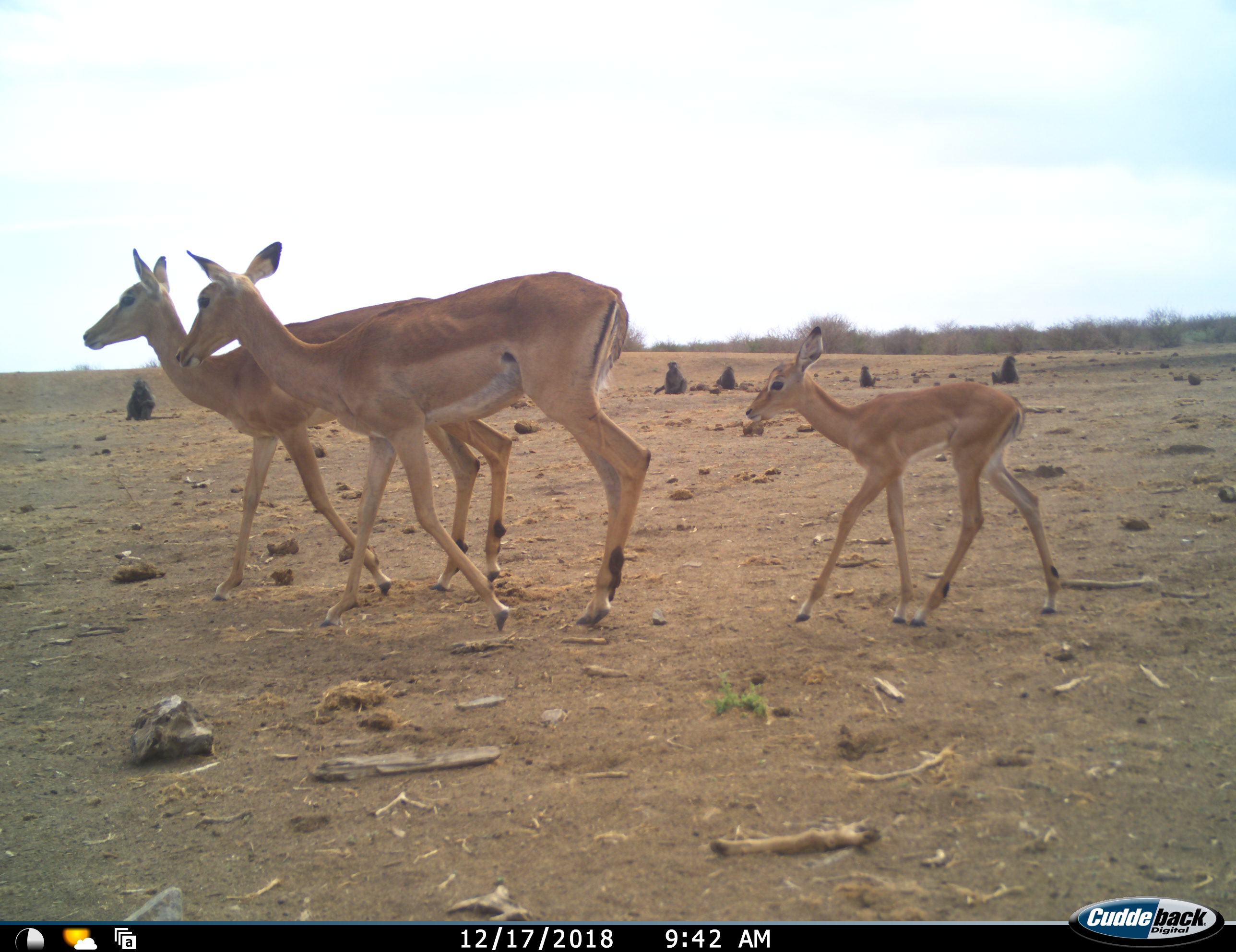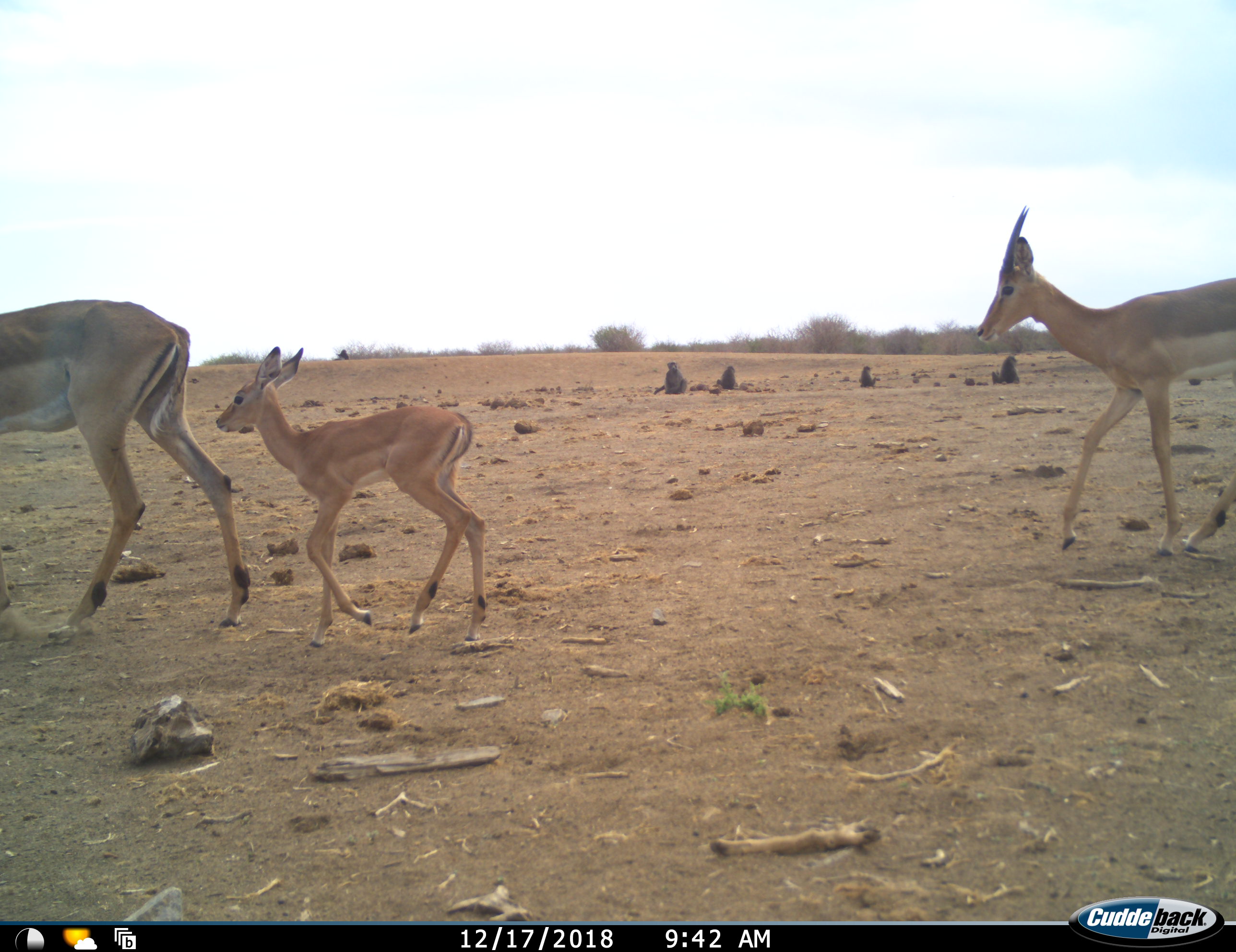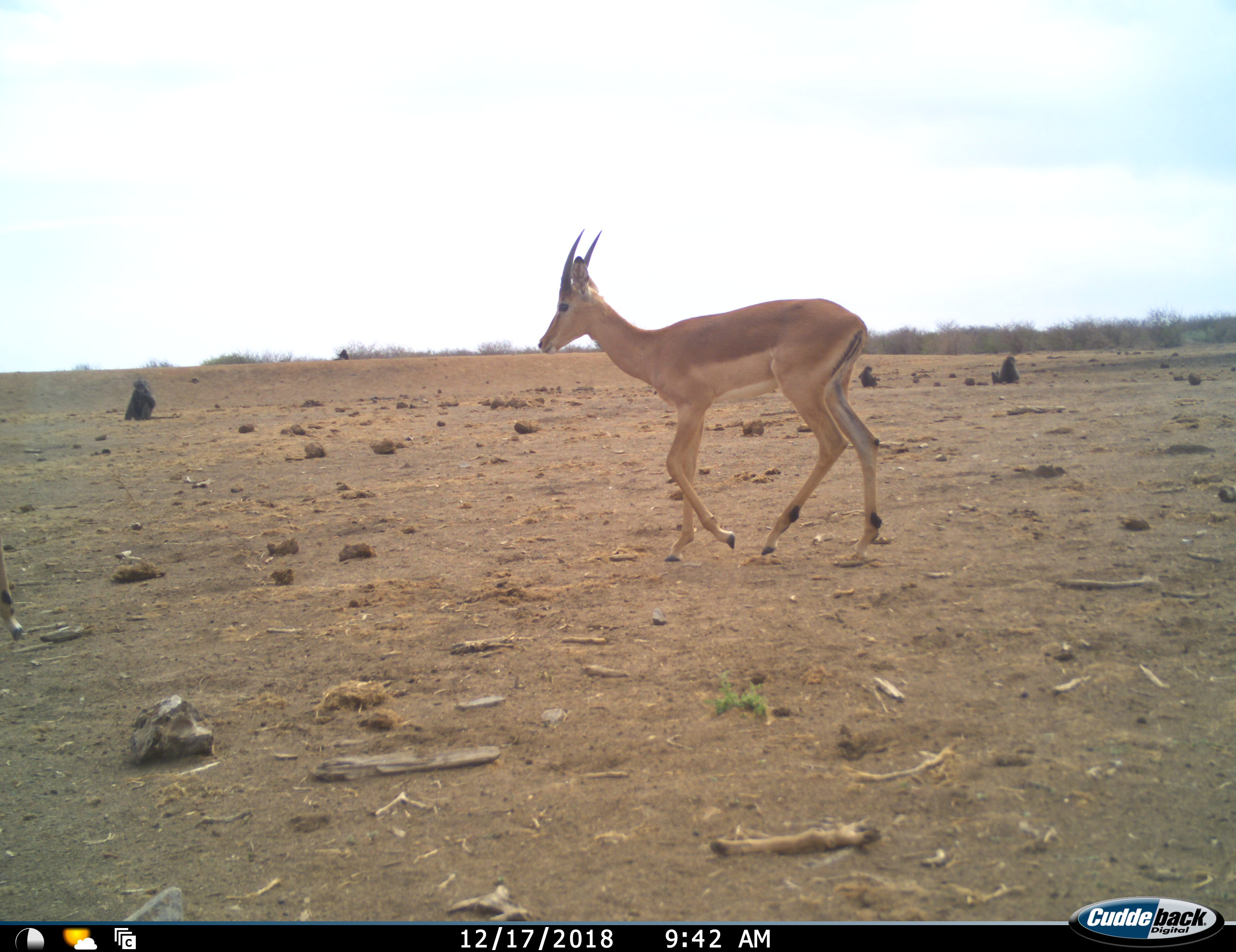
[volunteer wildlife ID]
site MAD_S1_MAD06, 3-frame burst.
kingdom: Animalia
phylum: Chordata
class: Mammalia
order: Primates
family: Cercopithecidae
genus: Papio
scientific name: Papio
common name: baboon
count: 5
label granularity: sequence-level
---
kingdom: Animalia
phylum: Chordata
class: Mammalia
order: Artiodactyla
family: Bovidae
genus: Aepyceros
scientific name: Aepyceros melampus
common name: impala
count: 4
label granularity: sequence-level